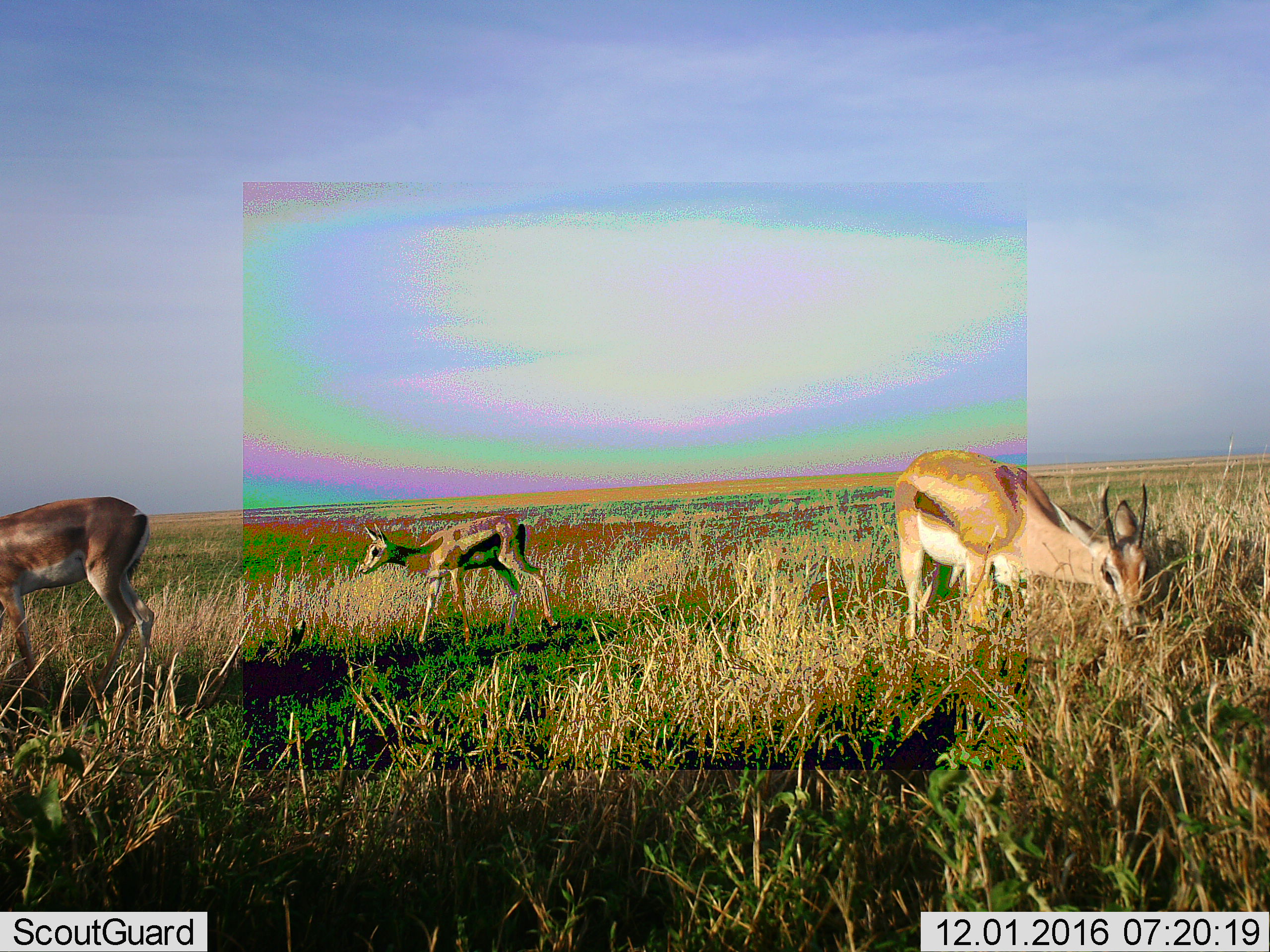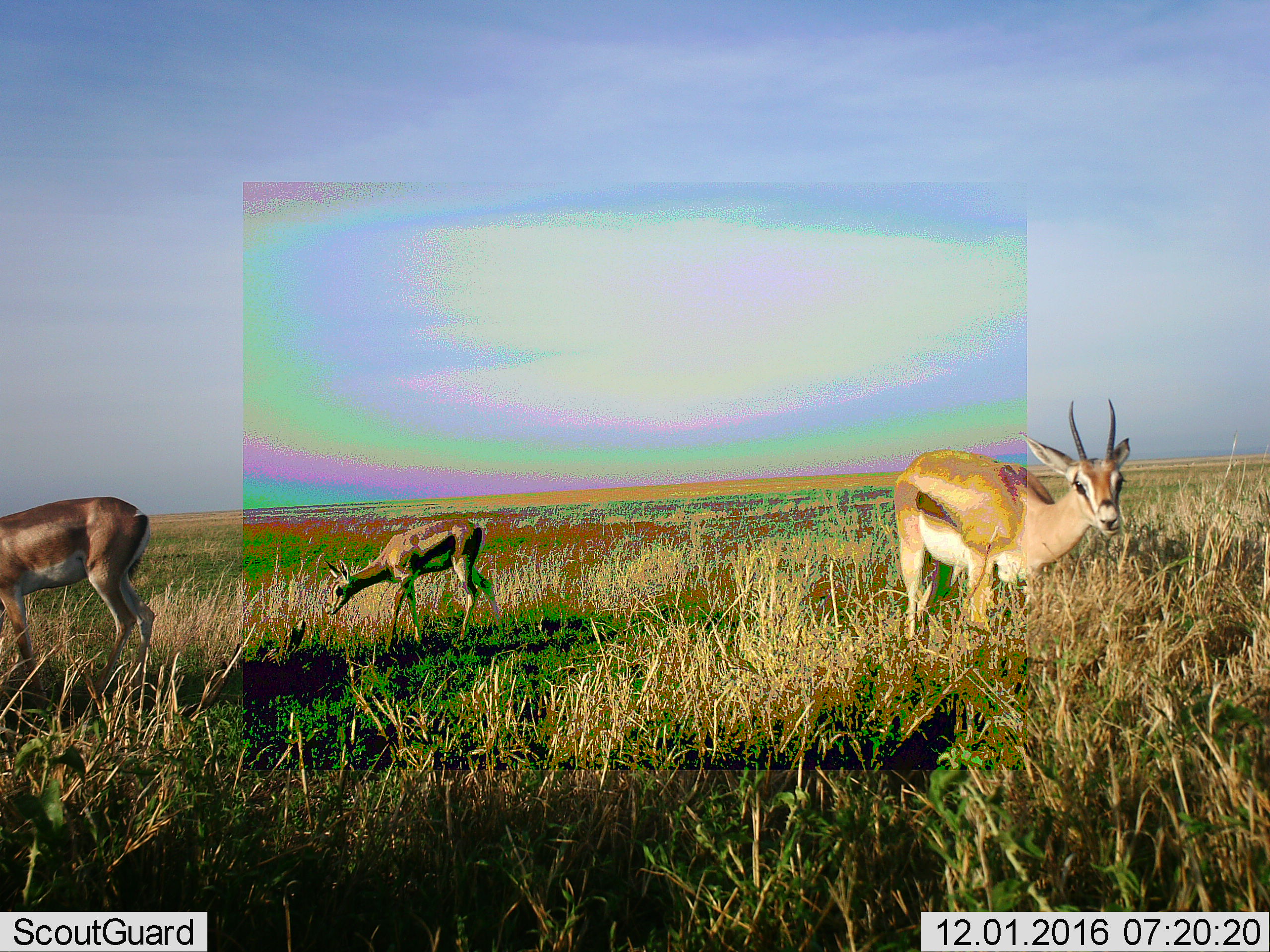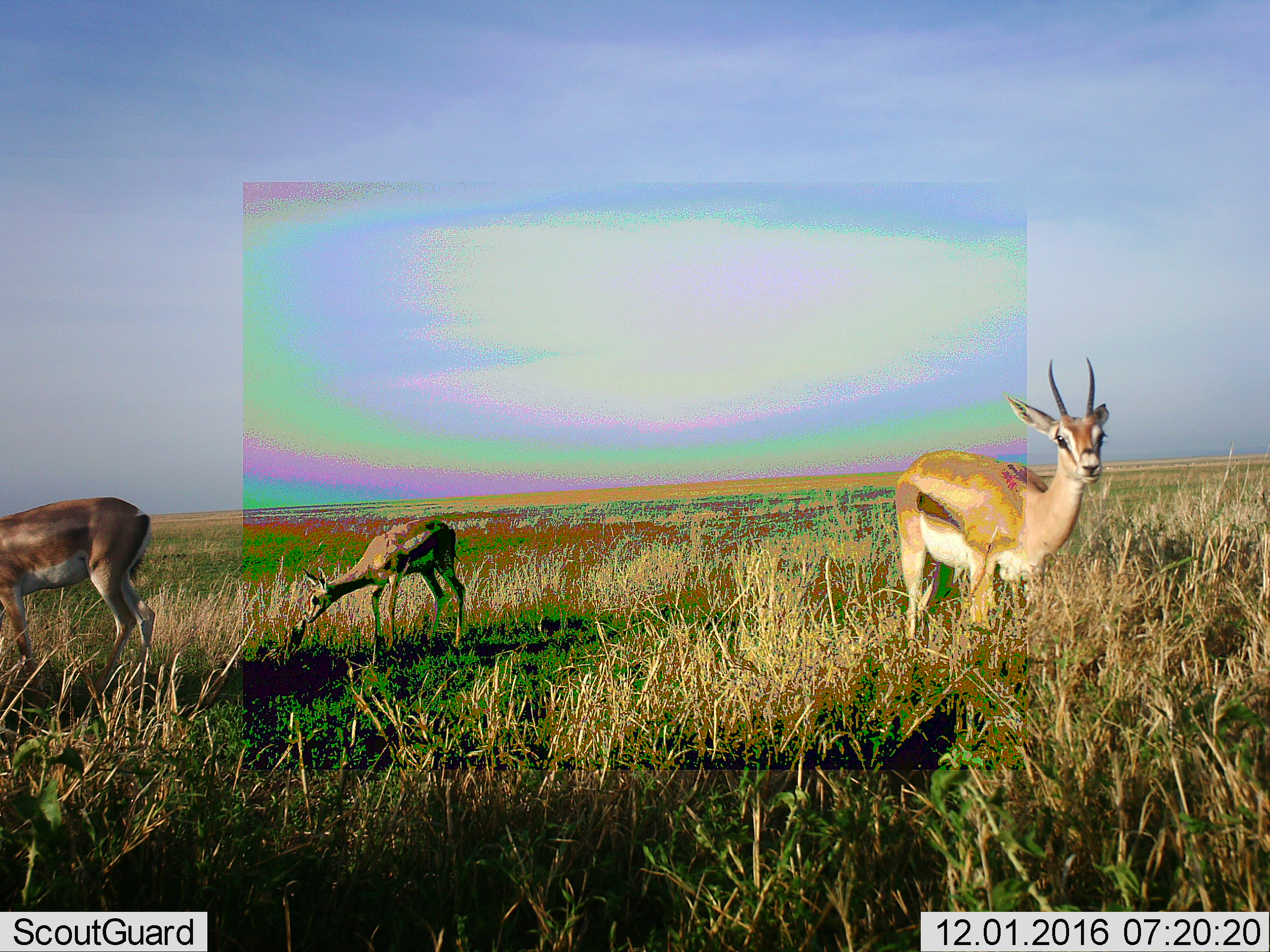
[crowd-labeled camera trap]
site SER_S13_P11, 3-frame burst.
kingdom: Animalia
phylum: Chordata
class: Mammalia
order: Artiodactyla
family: Bovidae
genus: Eudorcas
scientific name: Eudorcas thomsonii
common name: thomson's gazelle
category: gazellethomsons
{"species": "gazellethomsons (thomson's gazelle) (Eudorcas thomsonii)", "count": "3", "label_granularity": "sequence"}